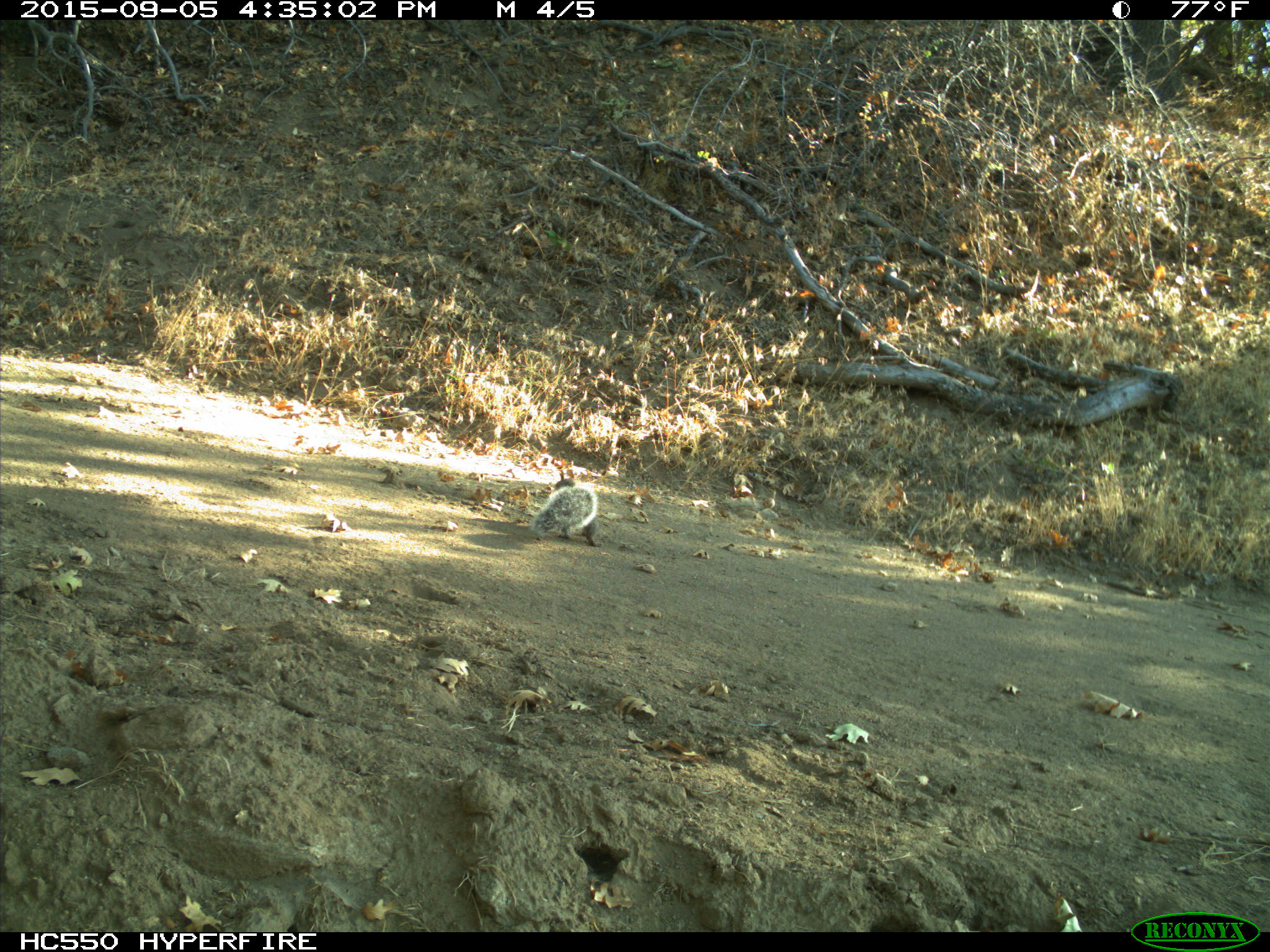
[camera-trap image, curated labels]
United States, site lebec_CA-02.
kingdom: Animalia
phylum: Chordata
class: Mammalia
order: Rodentia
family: Sciuridae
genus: Sciurus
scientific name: Sciurus carolinensis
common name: eastern gray squirrel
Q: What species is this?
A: Sciurus carolinensis (eastern gray squirrel).